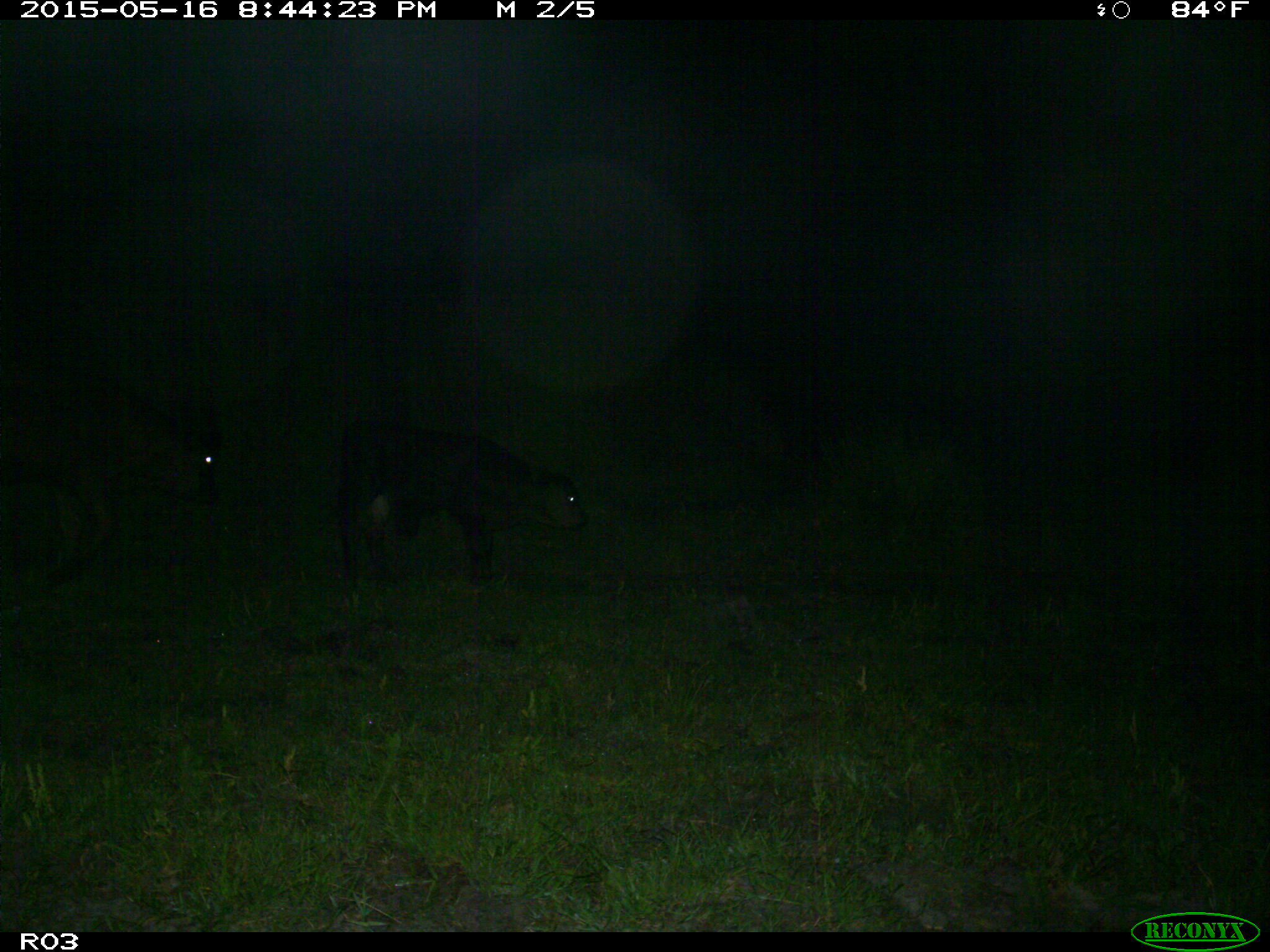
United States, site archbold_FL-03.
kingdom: Animalia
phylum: Chordata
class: Mammalia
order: Artiodactyla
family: Bovidae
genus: Bos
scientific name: Bos taurus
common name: domestic cow